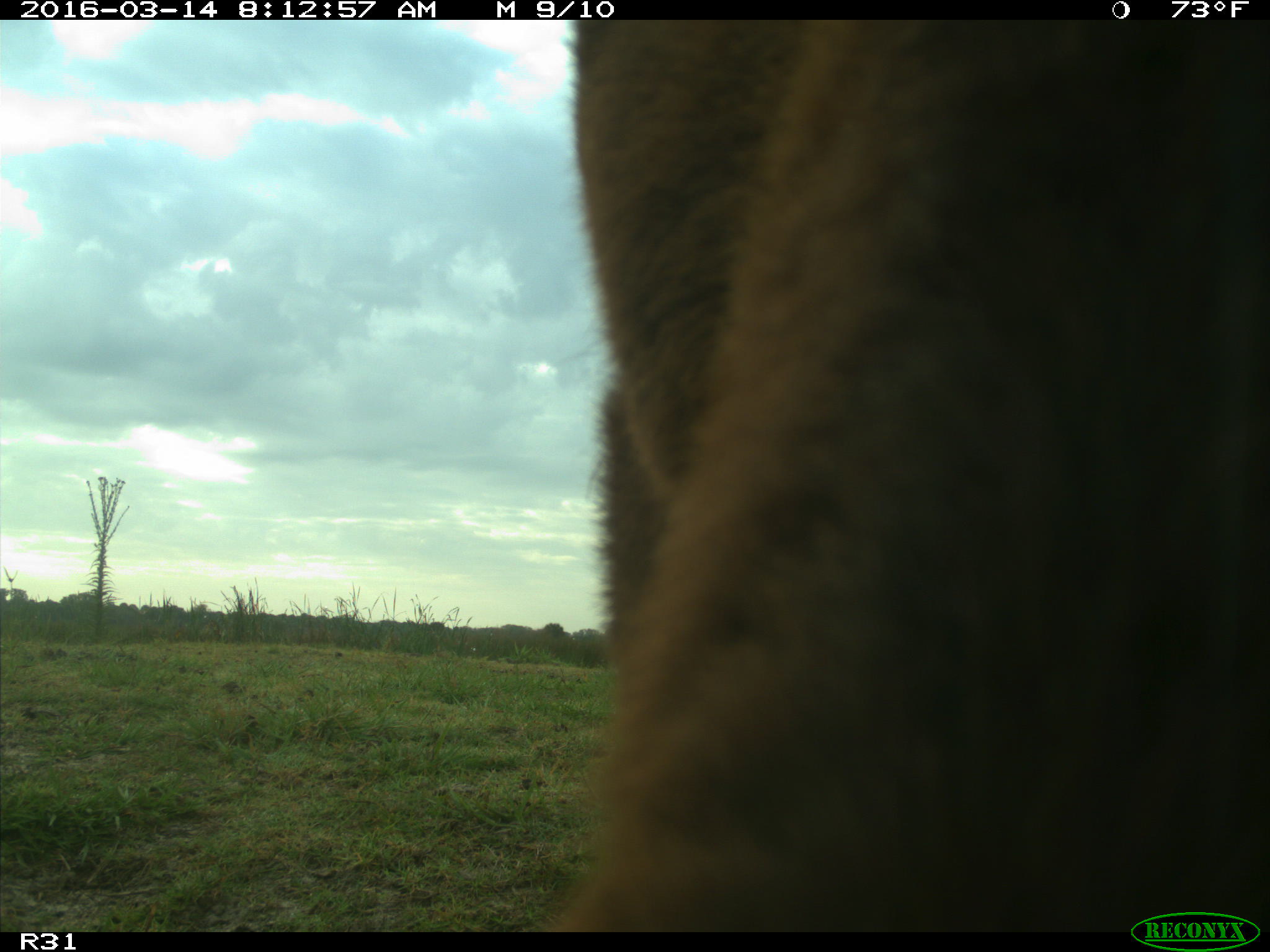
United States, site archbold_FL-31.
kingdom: Animalia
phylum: Chordata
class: Mammalia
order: Artiodactyla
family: Bovidae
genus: Bos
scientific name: Bos taurus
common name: domestic cow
Bos taurus (domestic cow).